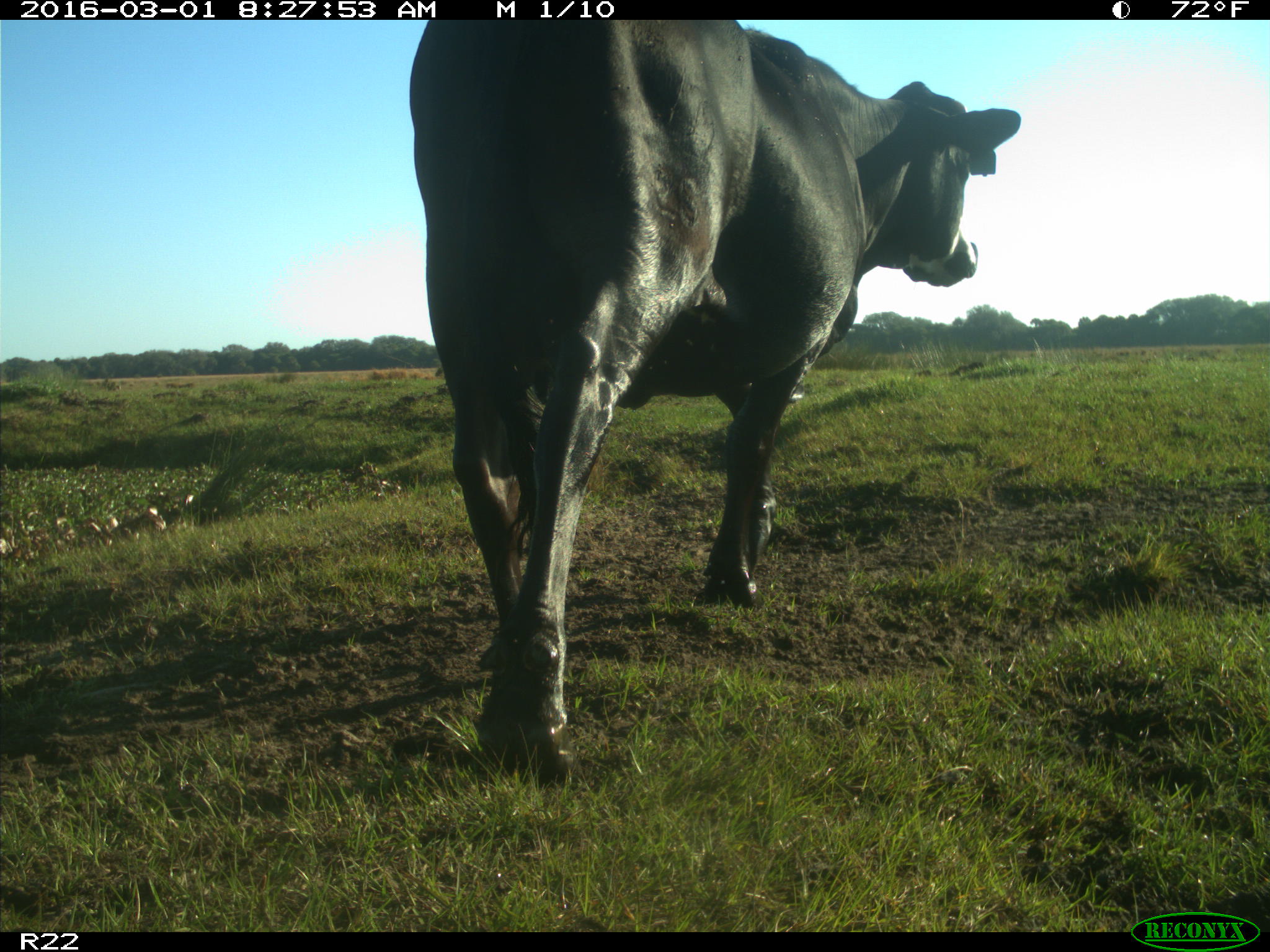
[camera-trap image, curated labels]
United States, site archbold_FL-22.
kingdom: Animalia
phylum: Chordata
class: Mammalia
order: Artiodactyla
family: Bovidae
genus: Bos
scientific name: Bos taurus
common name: domestic cow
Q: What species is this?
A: Bos taurus (domestic cow).